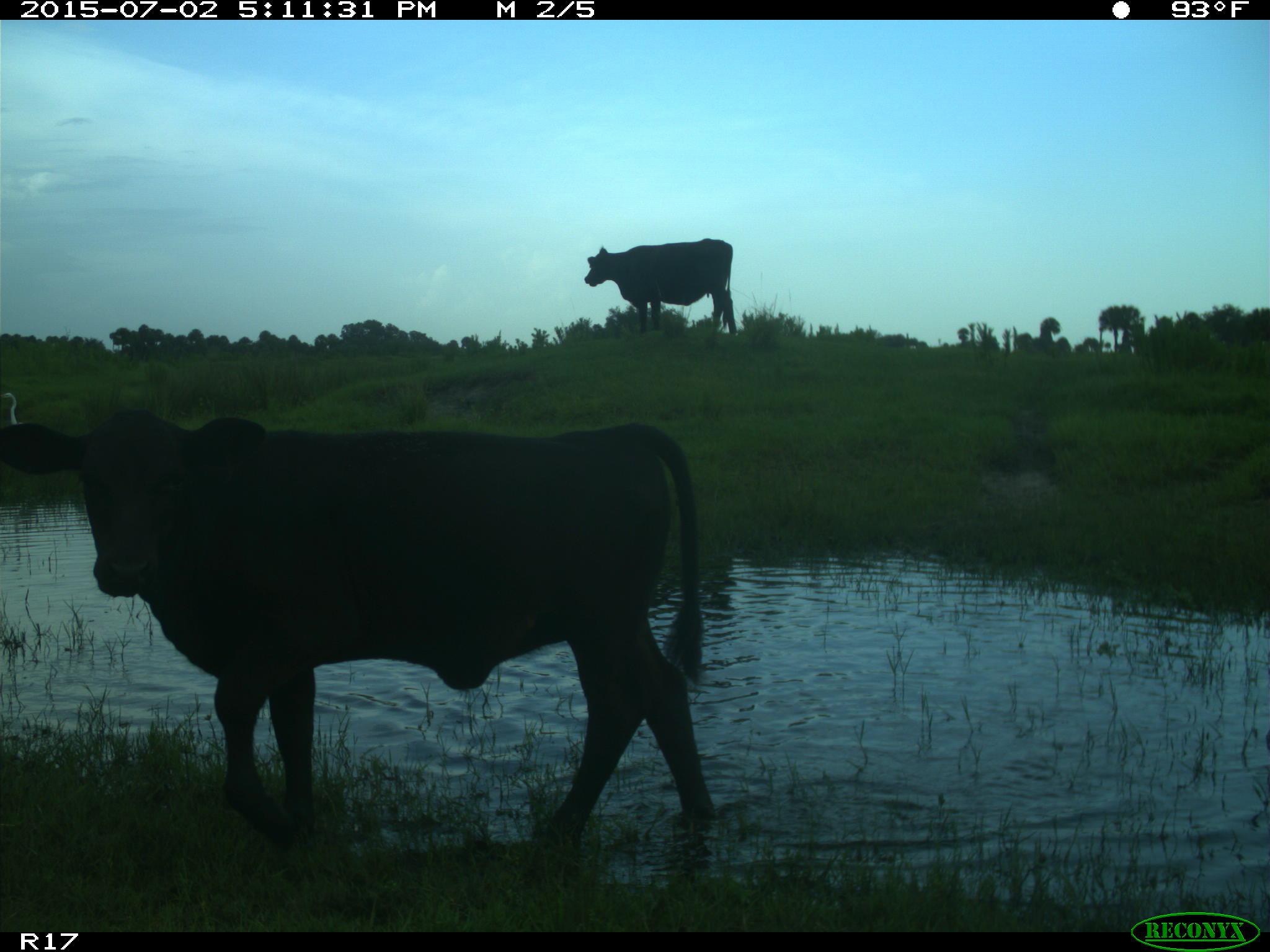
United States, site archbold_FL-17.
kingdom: Animalia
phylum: Chordata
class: Mammalia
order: Artiodactyla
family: Bovidae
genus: Bos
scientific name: Bos taurus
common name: domestic cow